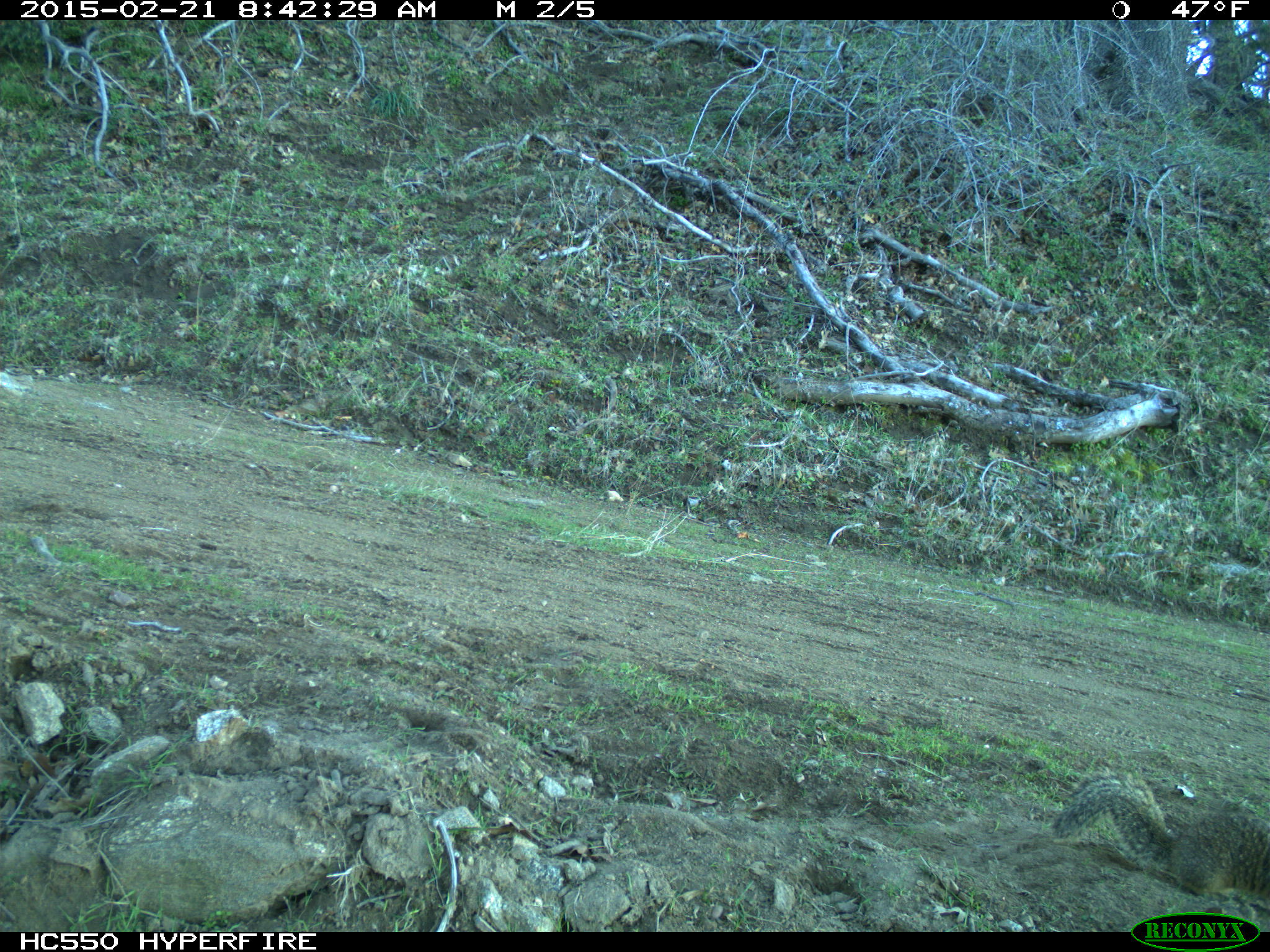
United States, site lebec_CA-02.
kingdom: Animalia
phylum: Chordata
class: Mammalia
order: Rodentia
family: Sciuridae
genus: Otospermophilus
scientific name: Otospermophilus beecheyi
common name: california ground squirrel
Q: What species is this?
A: Otospermophilus beecheyi (california ground squirrel).